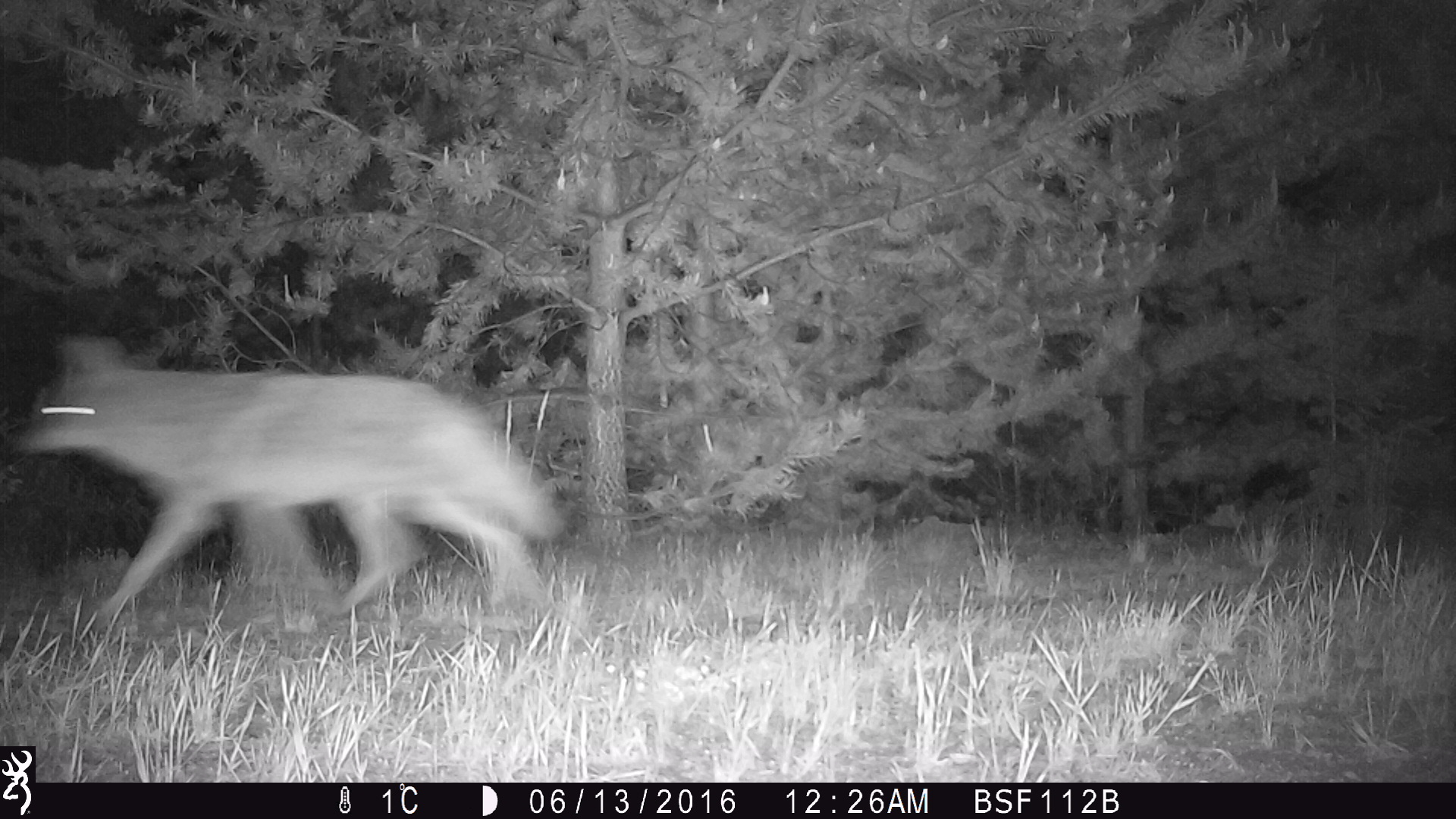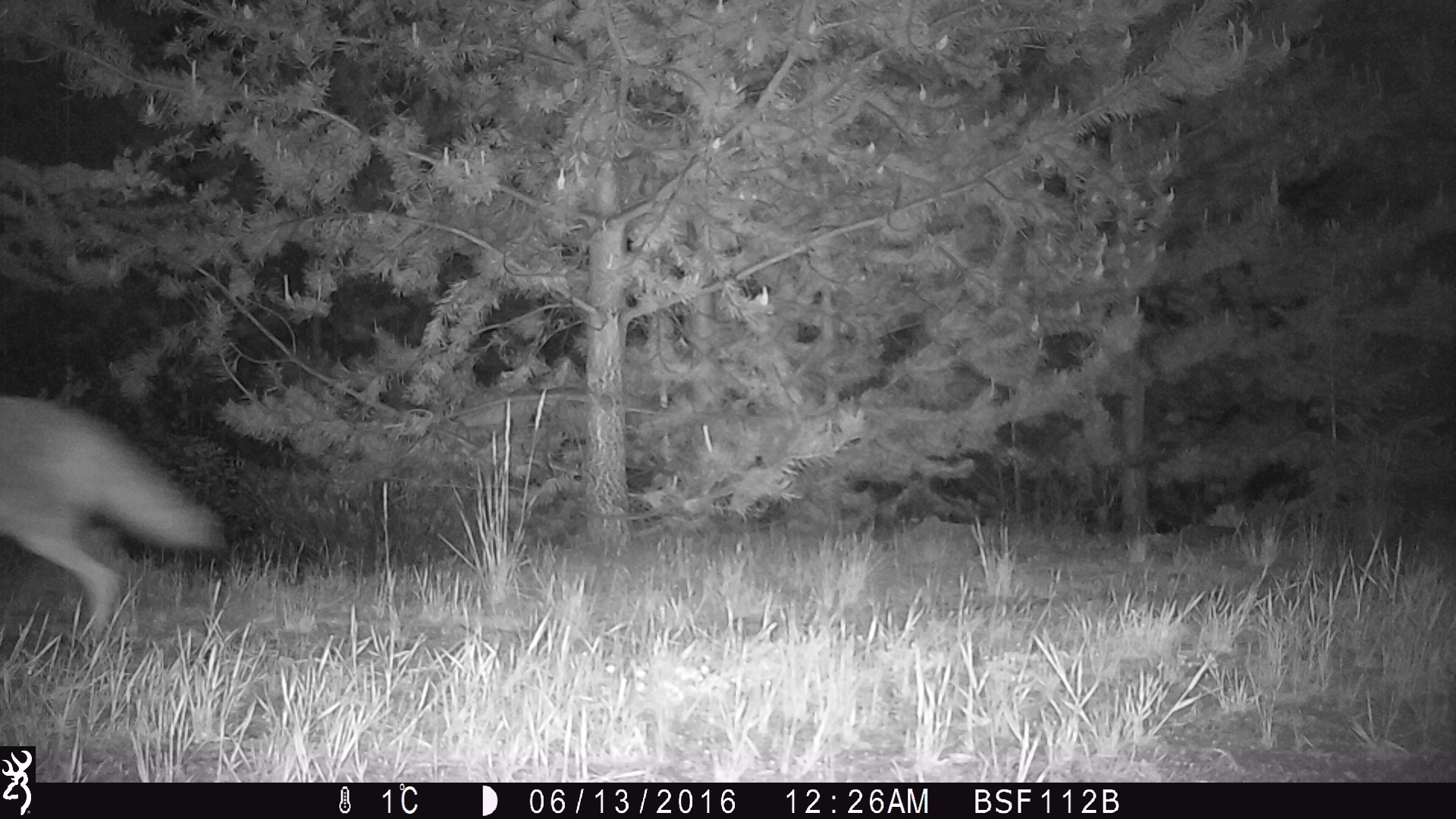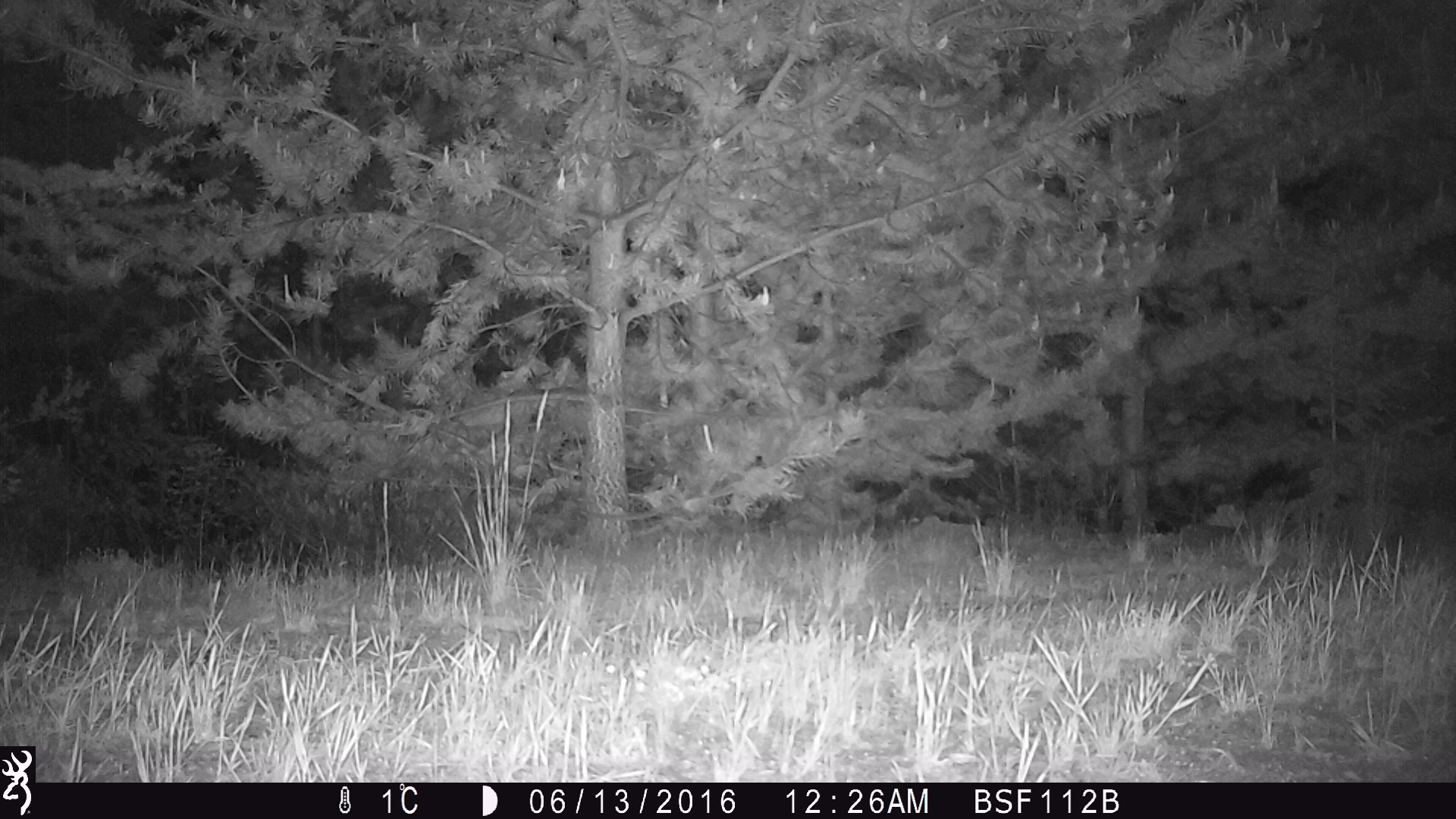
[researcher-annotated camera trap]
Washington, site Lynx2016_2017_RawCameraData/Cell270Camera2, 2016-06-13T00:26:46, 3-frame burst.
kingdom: Animalia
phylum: Chordata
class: Mammalia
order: Carnivora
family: Canidae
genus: Canis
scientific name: Canis latrans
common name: coyote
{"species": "Canis latrans (coyote)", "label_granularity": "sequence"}